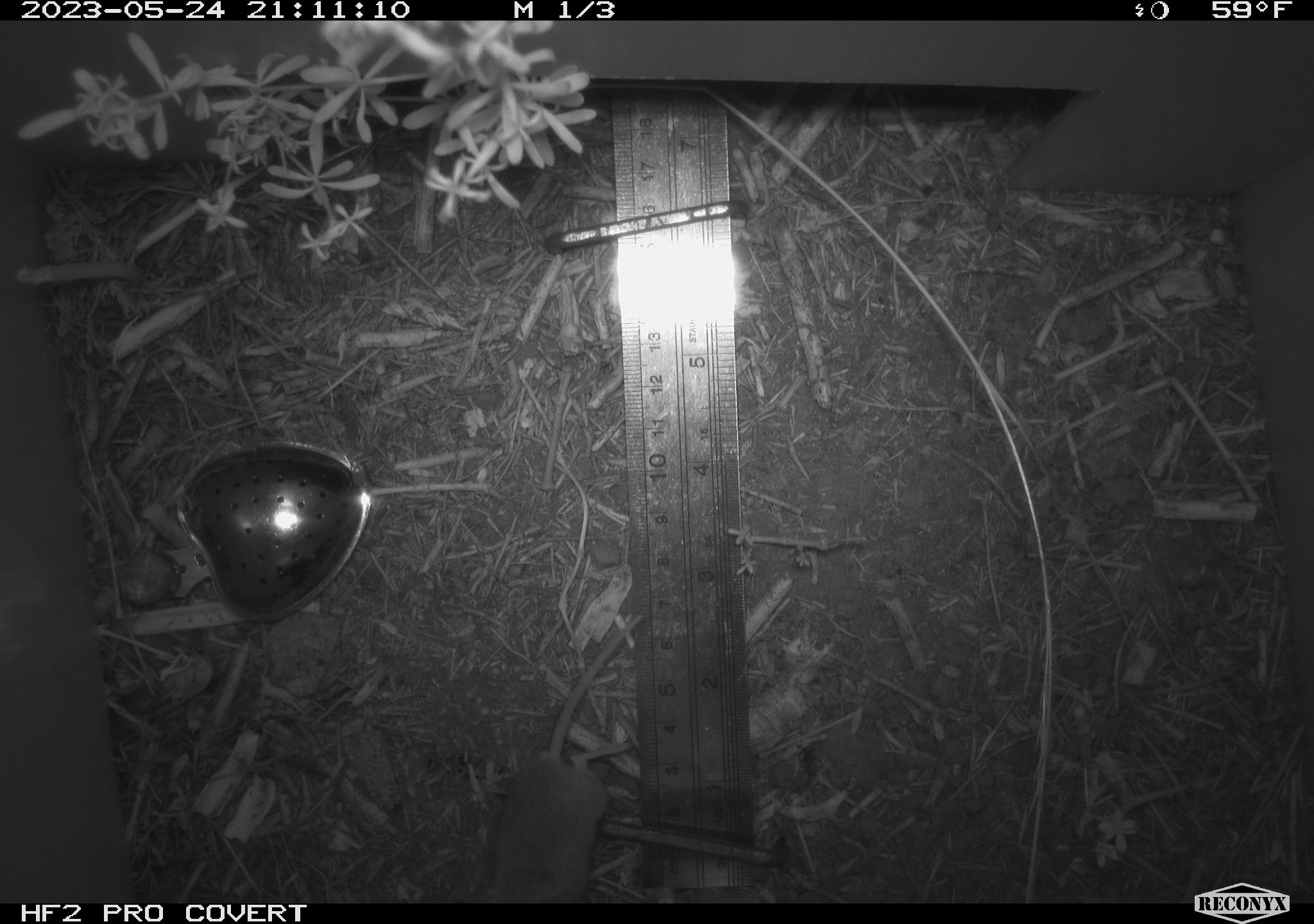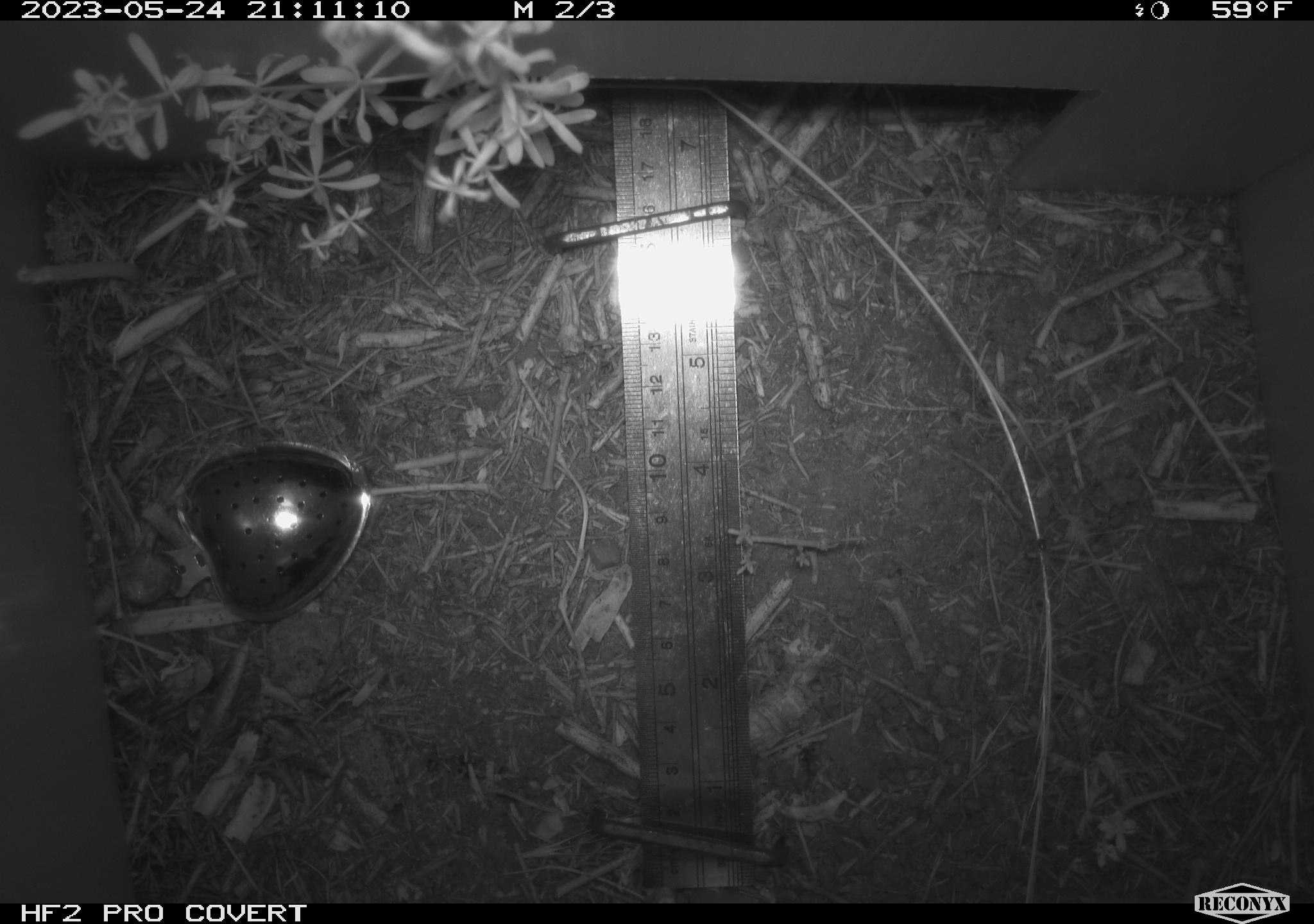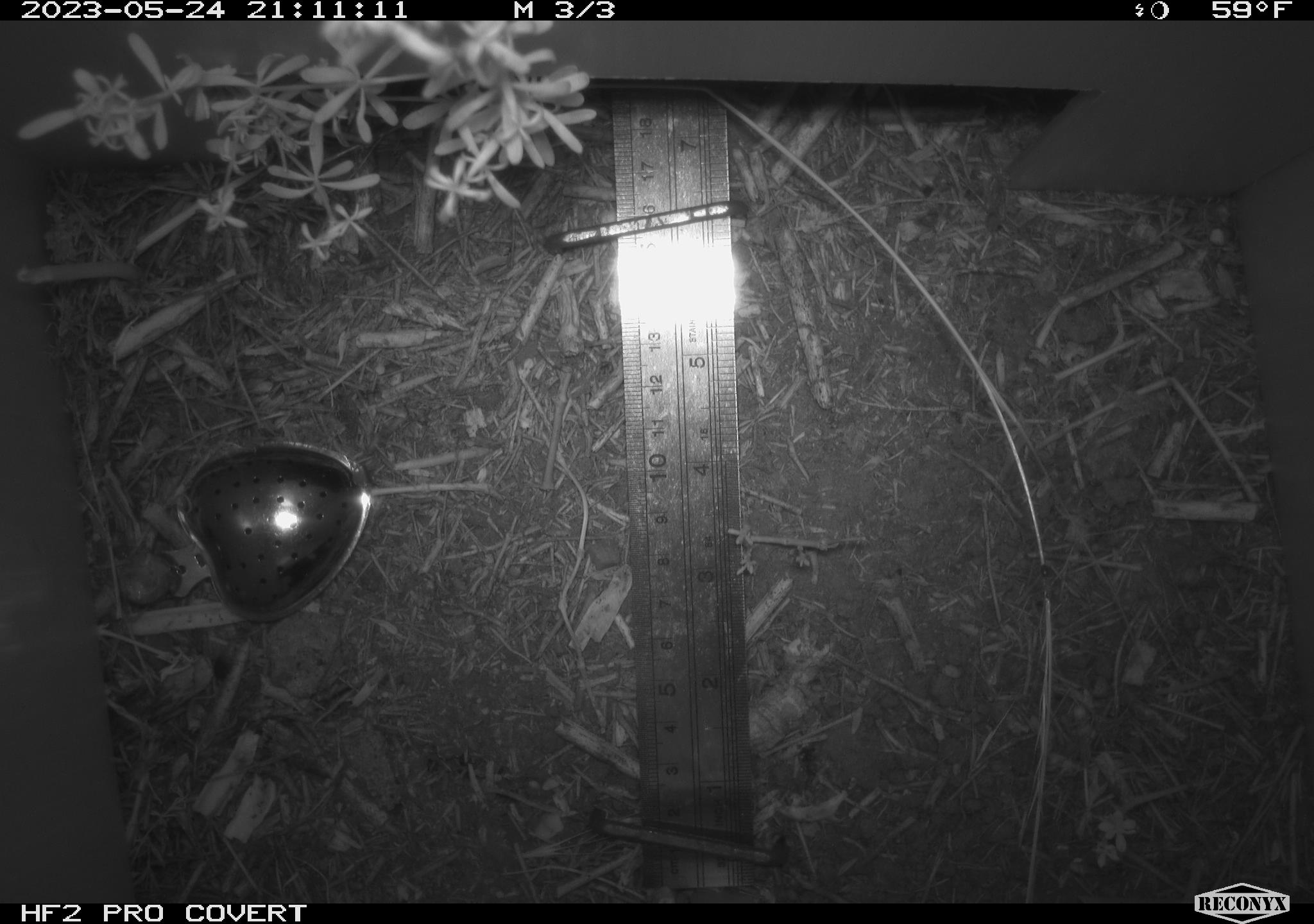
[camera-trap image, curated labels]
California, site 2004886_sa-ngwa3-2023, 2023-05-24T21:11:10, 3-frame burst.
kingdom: Animalia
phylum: Chordata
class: Mammalia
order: Rodentia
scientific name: Rodentia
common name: mouse species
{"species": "mouse species (Rodentia)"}